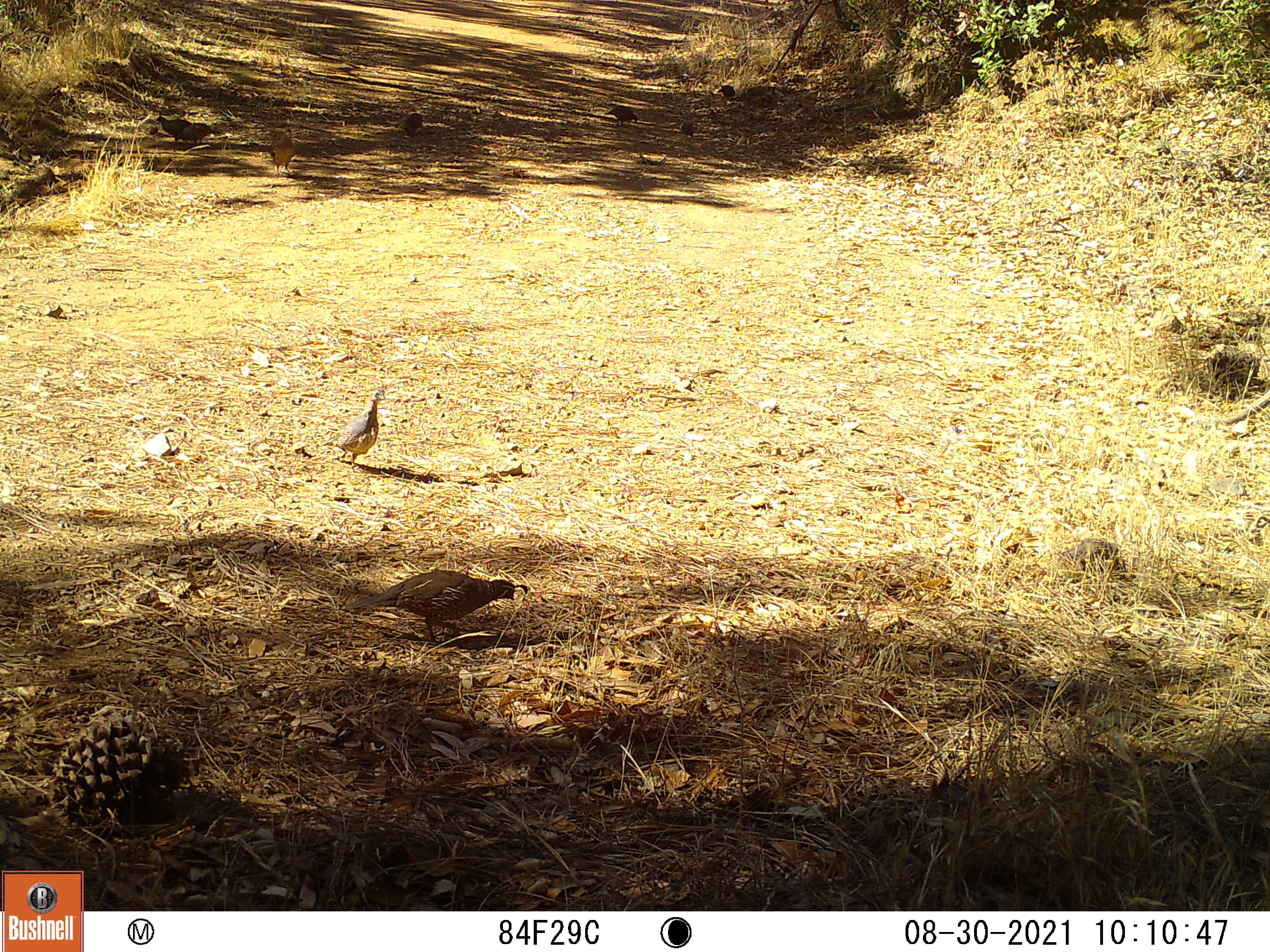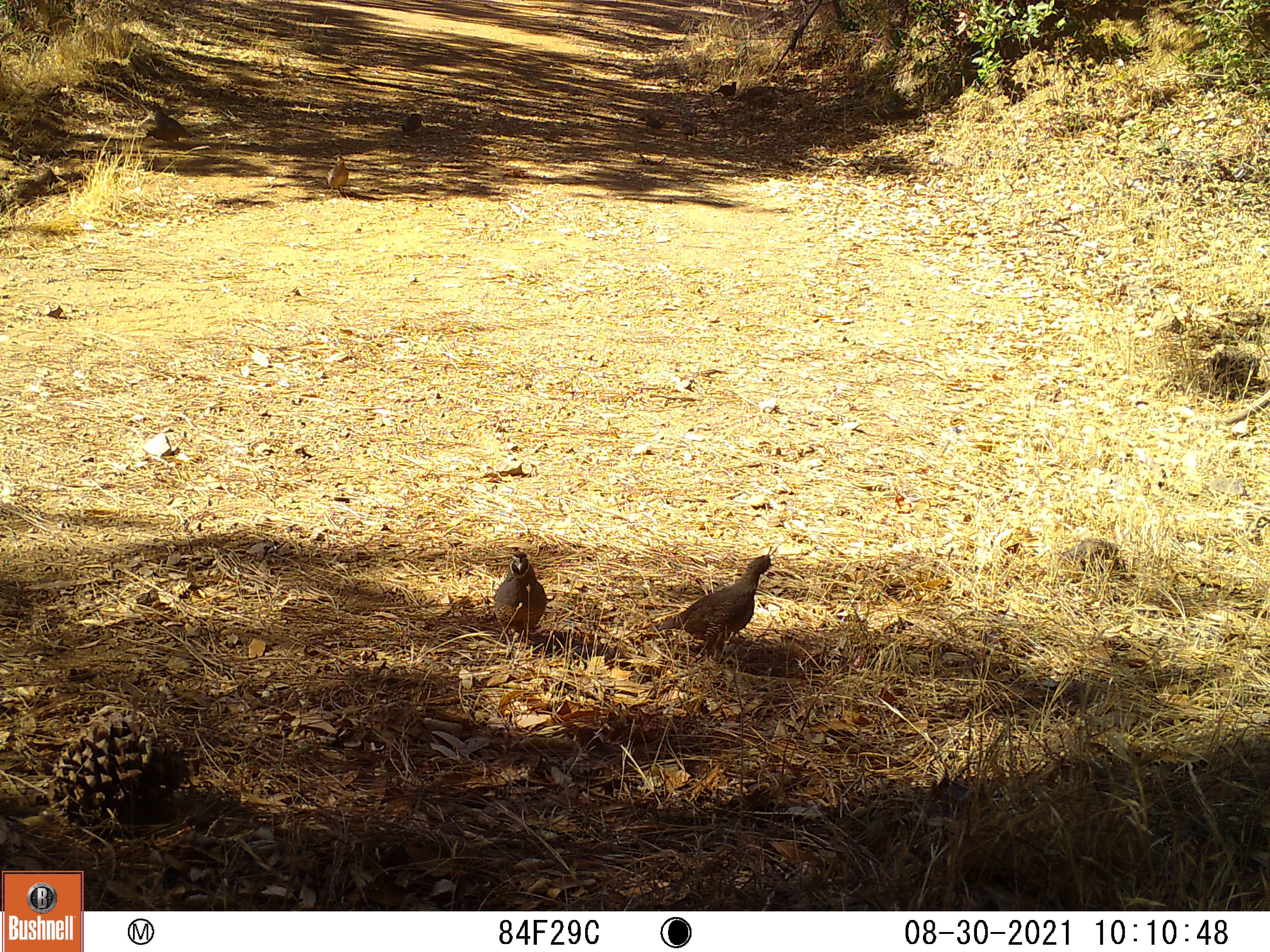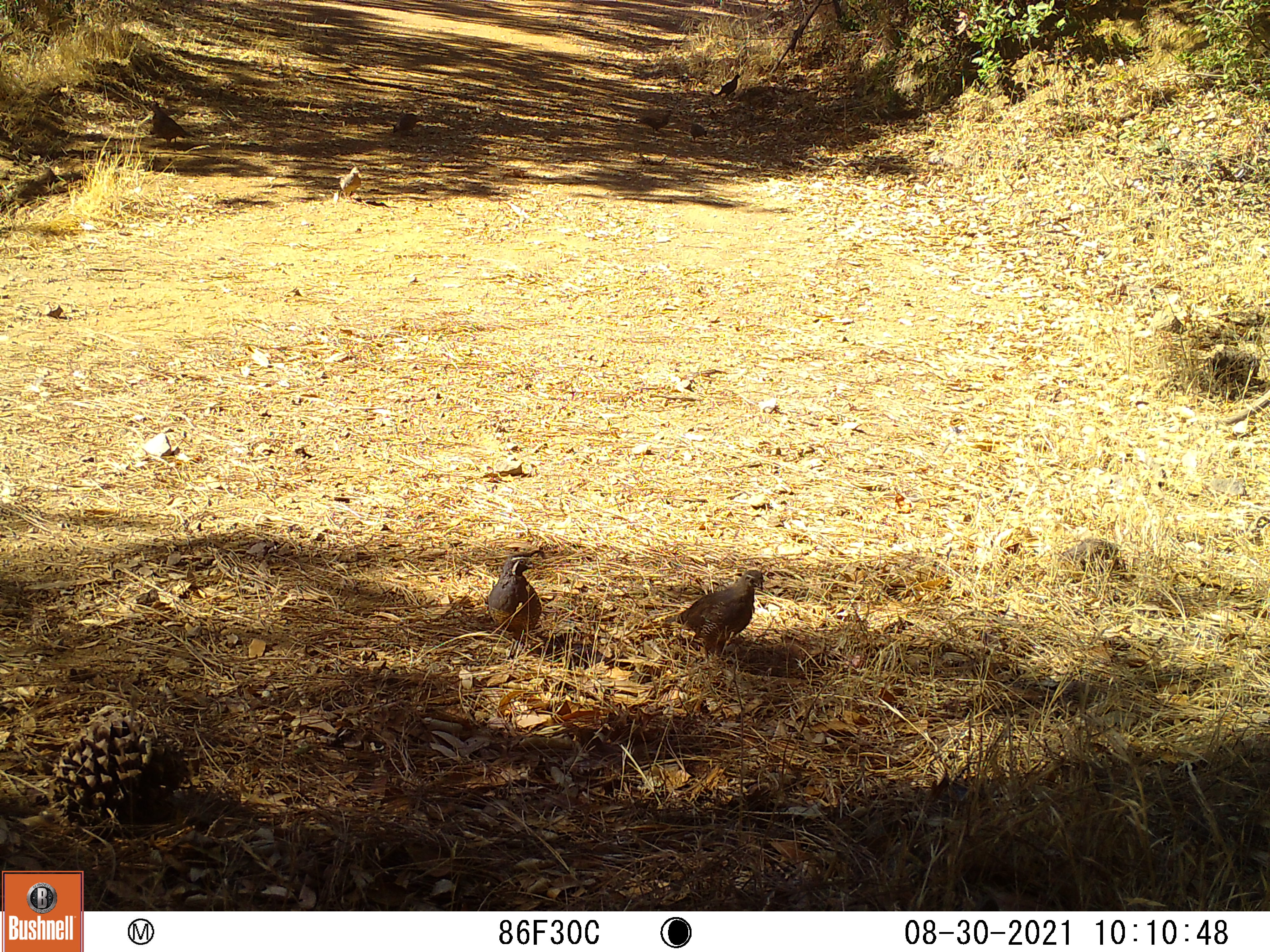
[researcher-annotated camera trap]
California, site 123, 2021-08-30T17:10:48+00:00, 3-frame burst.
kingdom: Animalia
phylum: Chordata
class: Aves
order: Galliformes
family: Odontophoridae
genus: Callipepla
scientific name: Callipepla californica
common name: california quail